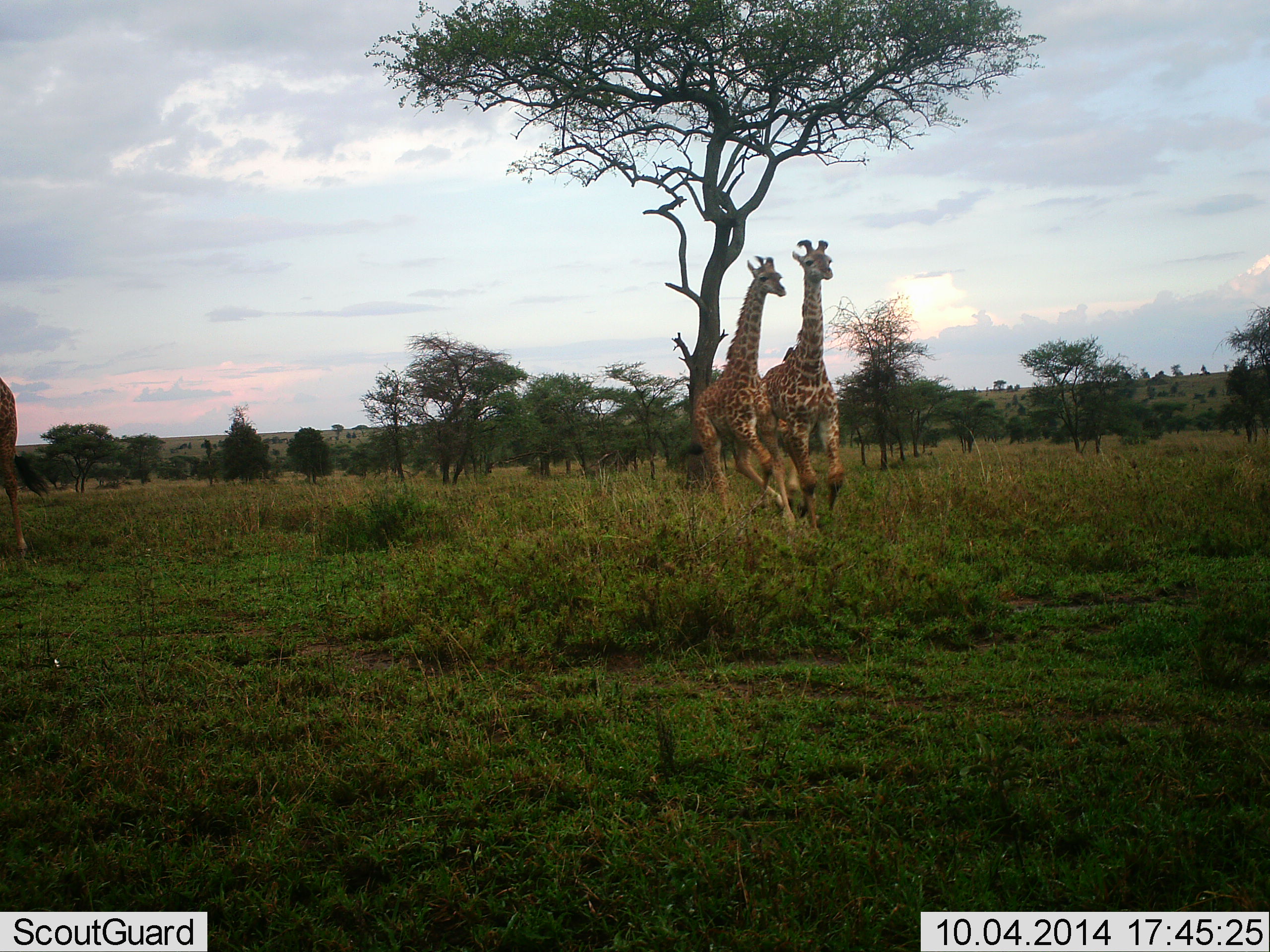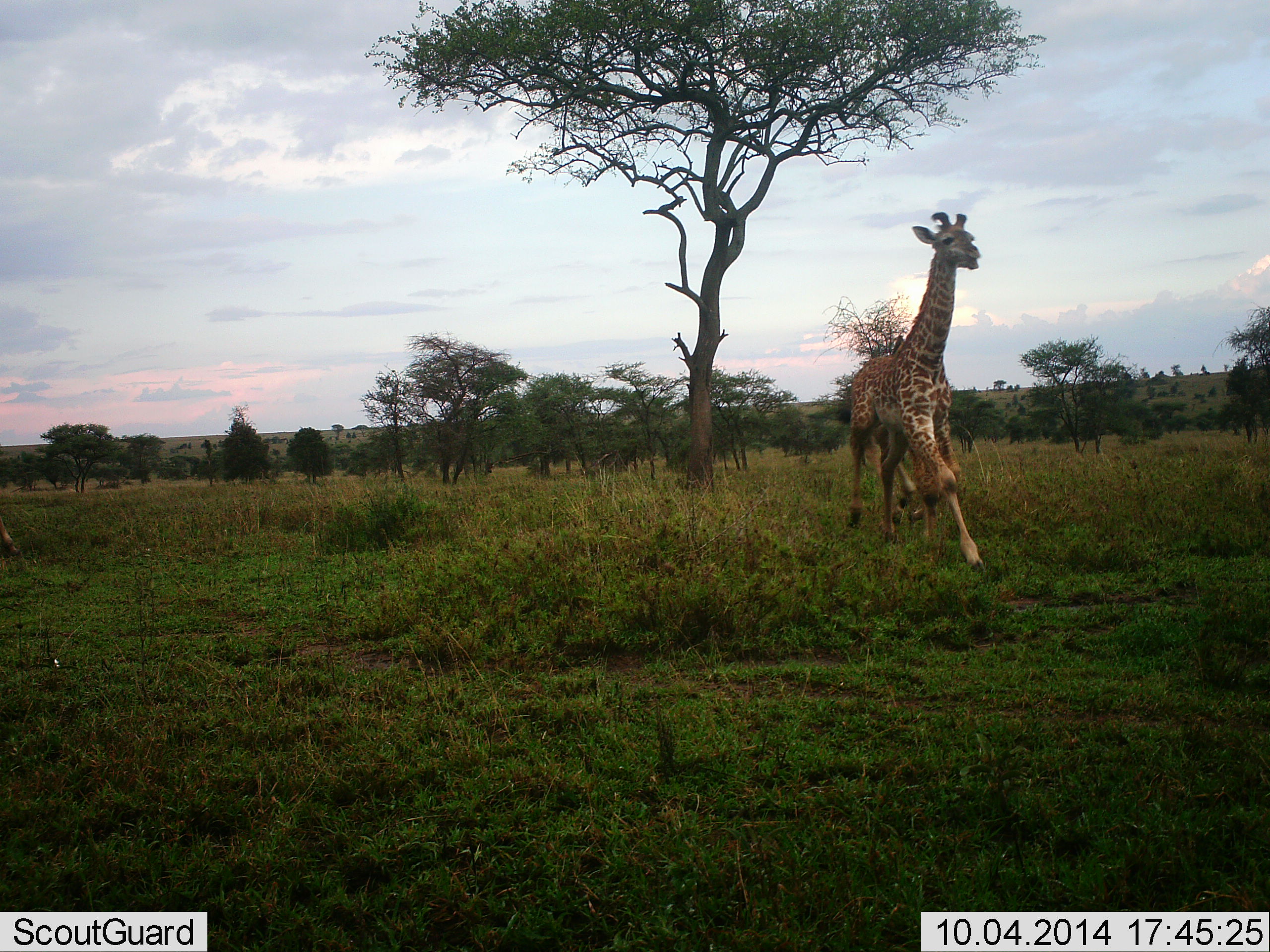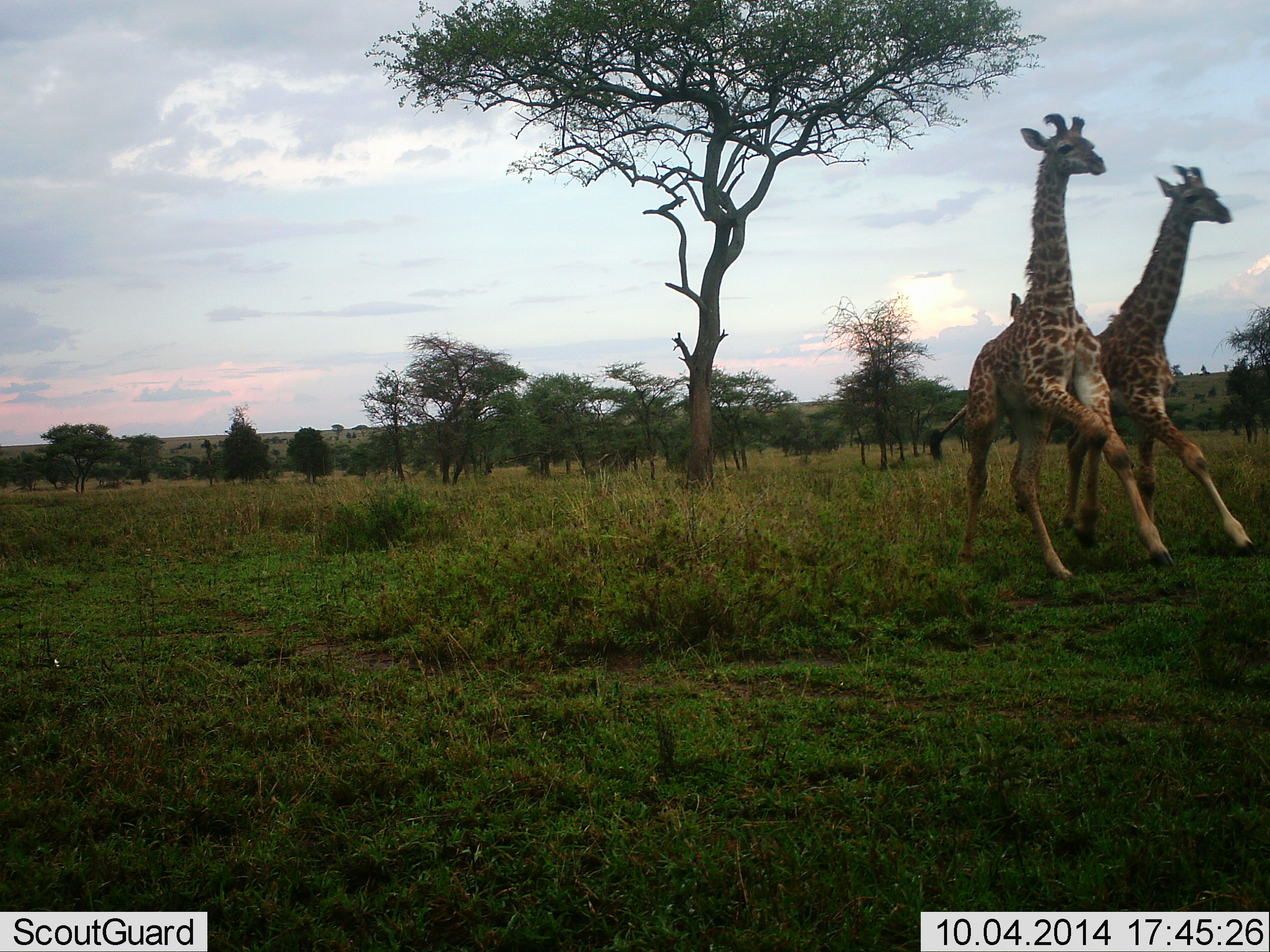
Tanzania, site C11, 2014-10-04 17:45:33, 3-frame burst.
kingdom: Animalia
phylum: Chordata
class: Mammalia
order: Artiodactyla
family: Giraffidae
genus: Giraffa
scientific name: Giraffa camelopardalis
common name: giraffe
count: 3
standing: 0%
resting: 0%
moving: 100%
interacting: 0%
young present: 10%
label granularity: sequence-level